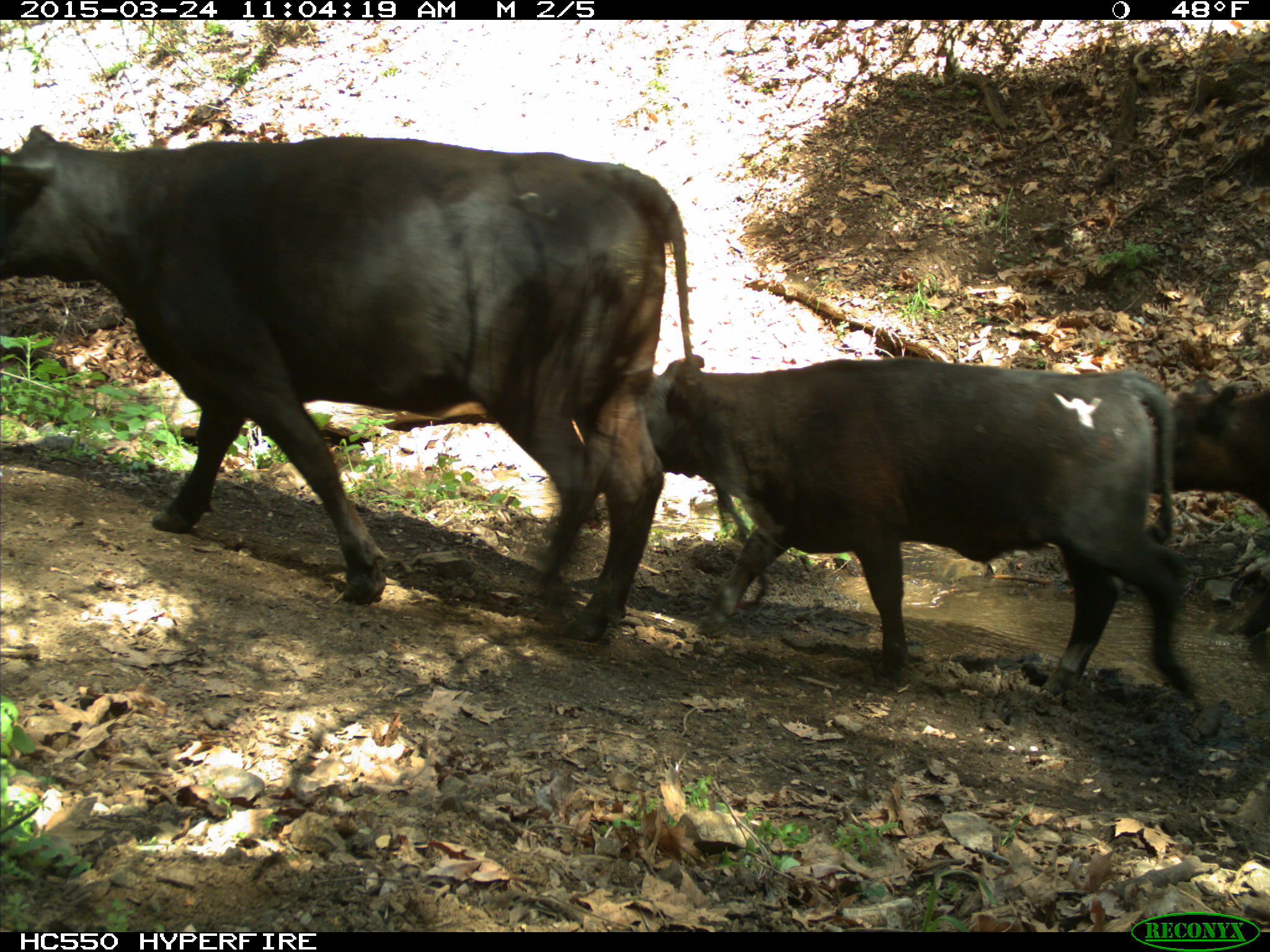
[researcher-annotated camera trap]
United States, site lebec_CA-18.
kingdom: Animalia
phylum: Chordata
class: Mammalia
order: Artiodactyla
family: Bovidae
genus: Bos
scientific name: Bos taurus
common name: domestic cow